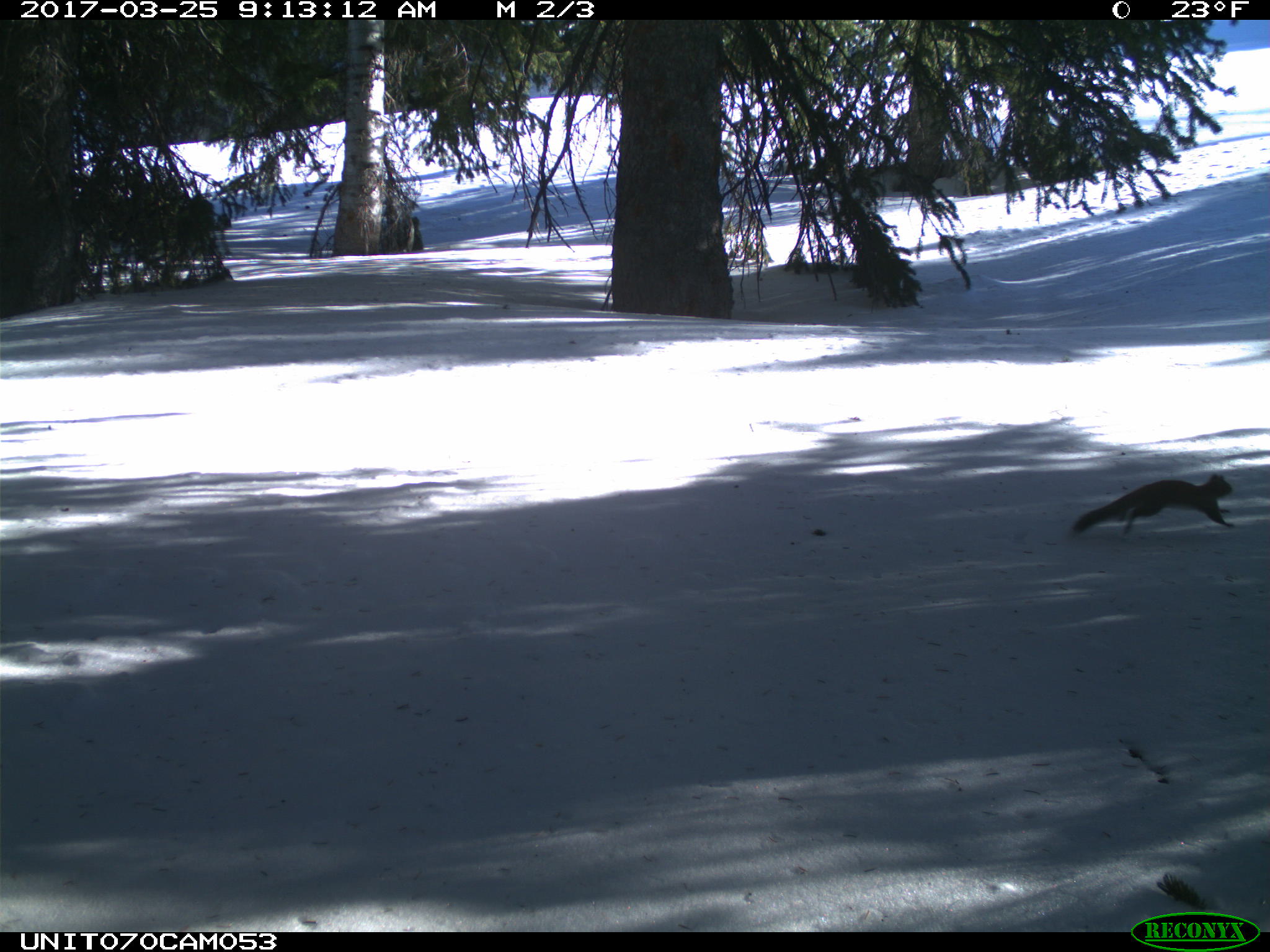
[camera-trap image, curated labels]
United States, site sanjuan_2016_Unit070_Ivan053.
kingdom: Animalia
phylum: Chordata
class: Mammalia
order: Rodentia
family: Sciuridae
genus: Tamiasciurus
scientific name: Tamiasciurus hudsonicus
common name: american red squirrel